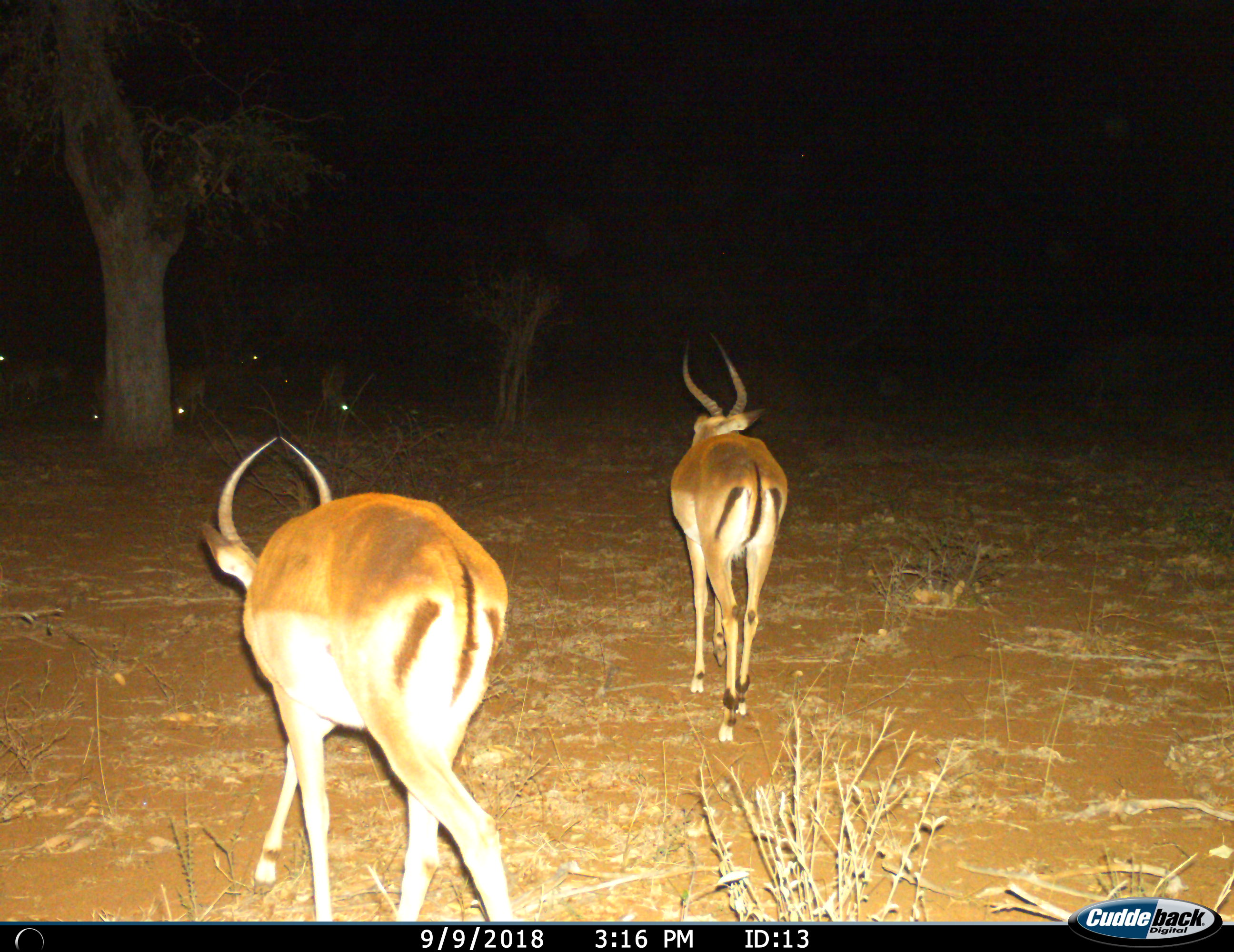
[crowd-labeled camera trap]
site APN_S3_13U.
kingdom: Animalia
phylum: Chordata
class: Mammalia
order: Artiodactyla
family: Bovidae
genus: Aepyceros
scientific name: Aepyceros melampus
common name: impala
Impala (Aepyceros melampus), count 6. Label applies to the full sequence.